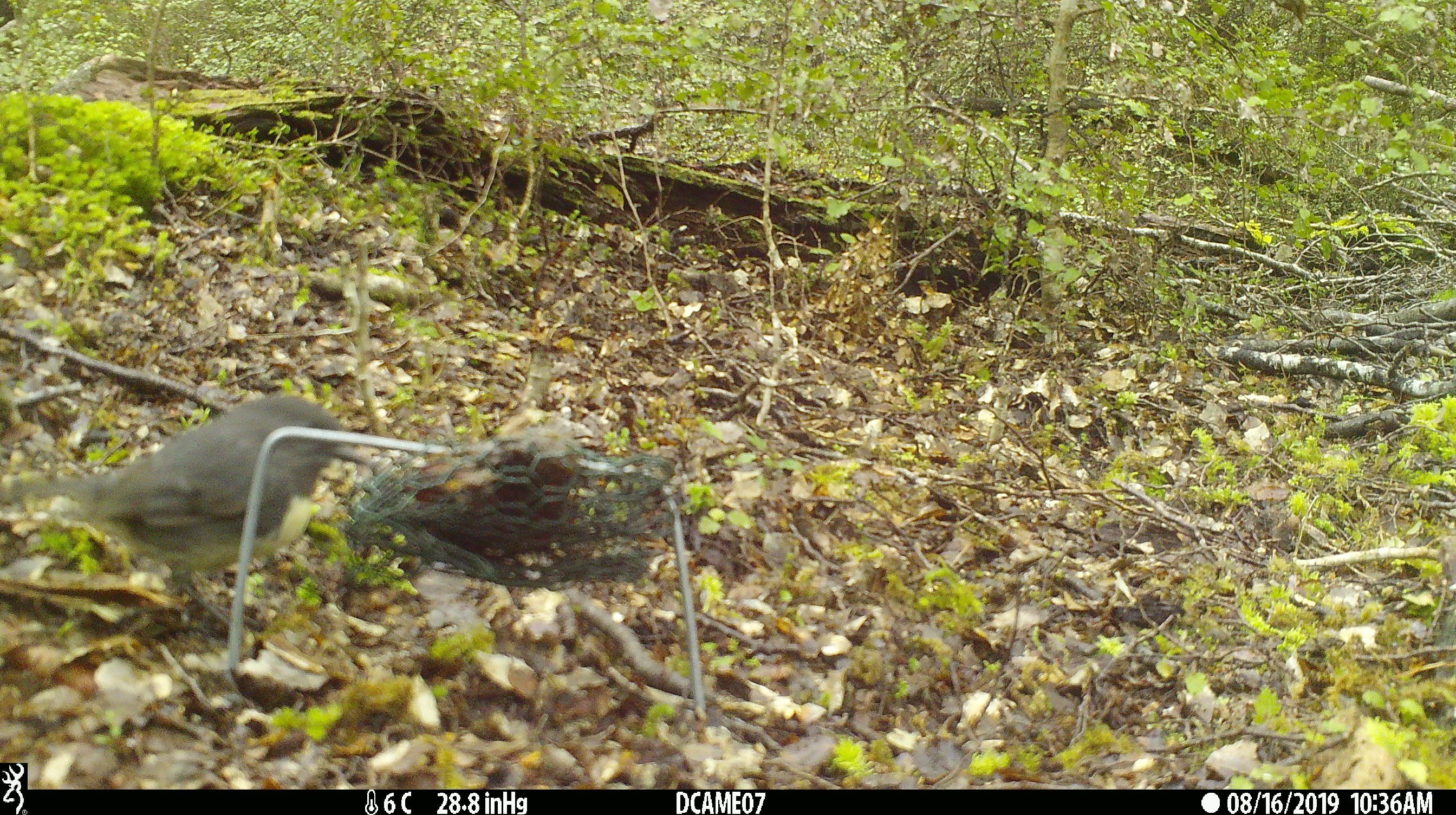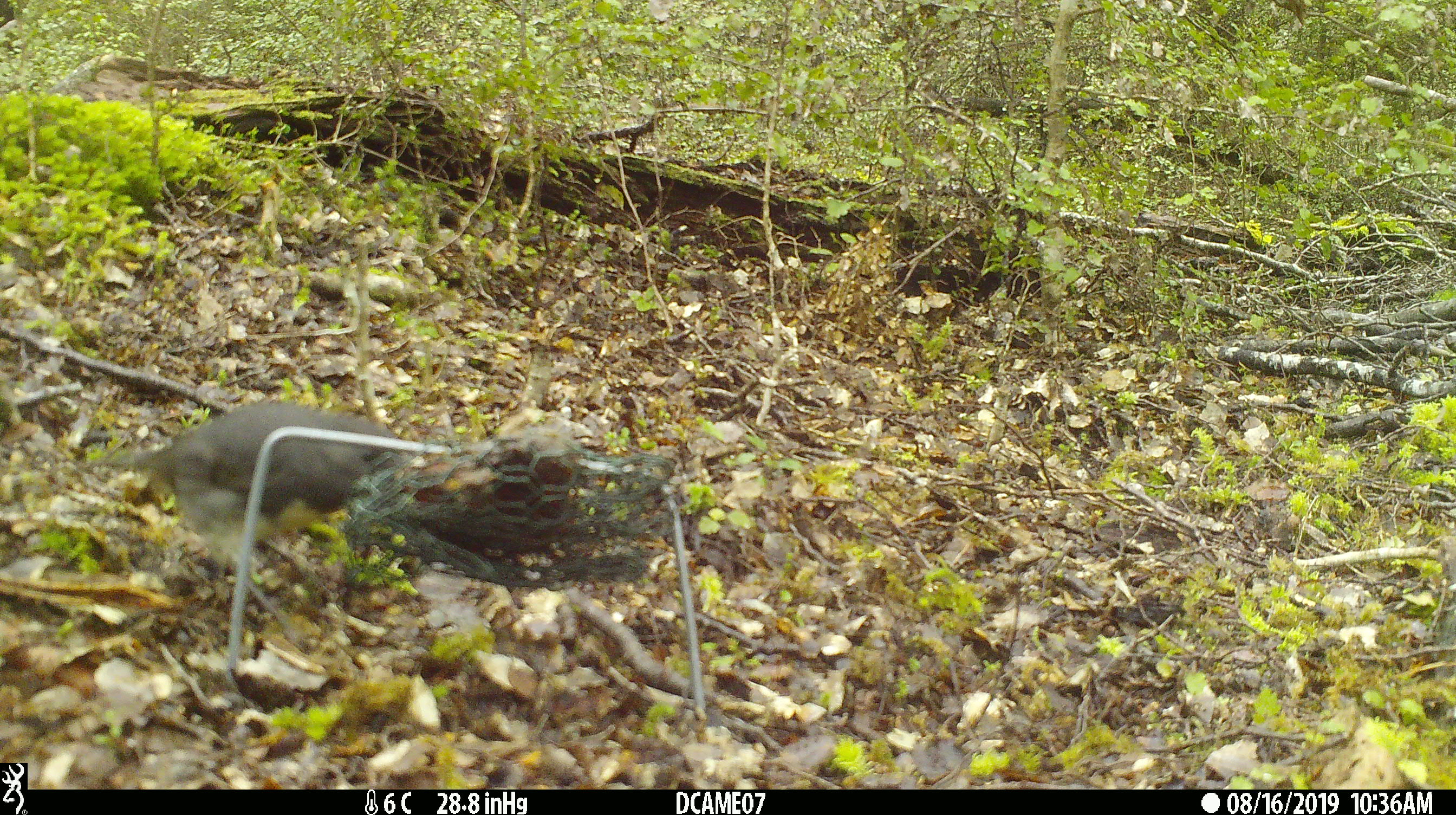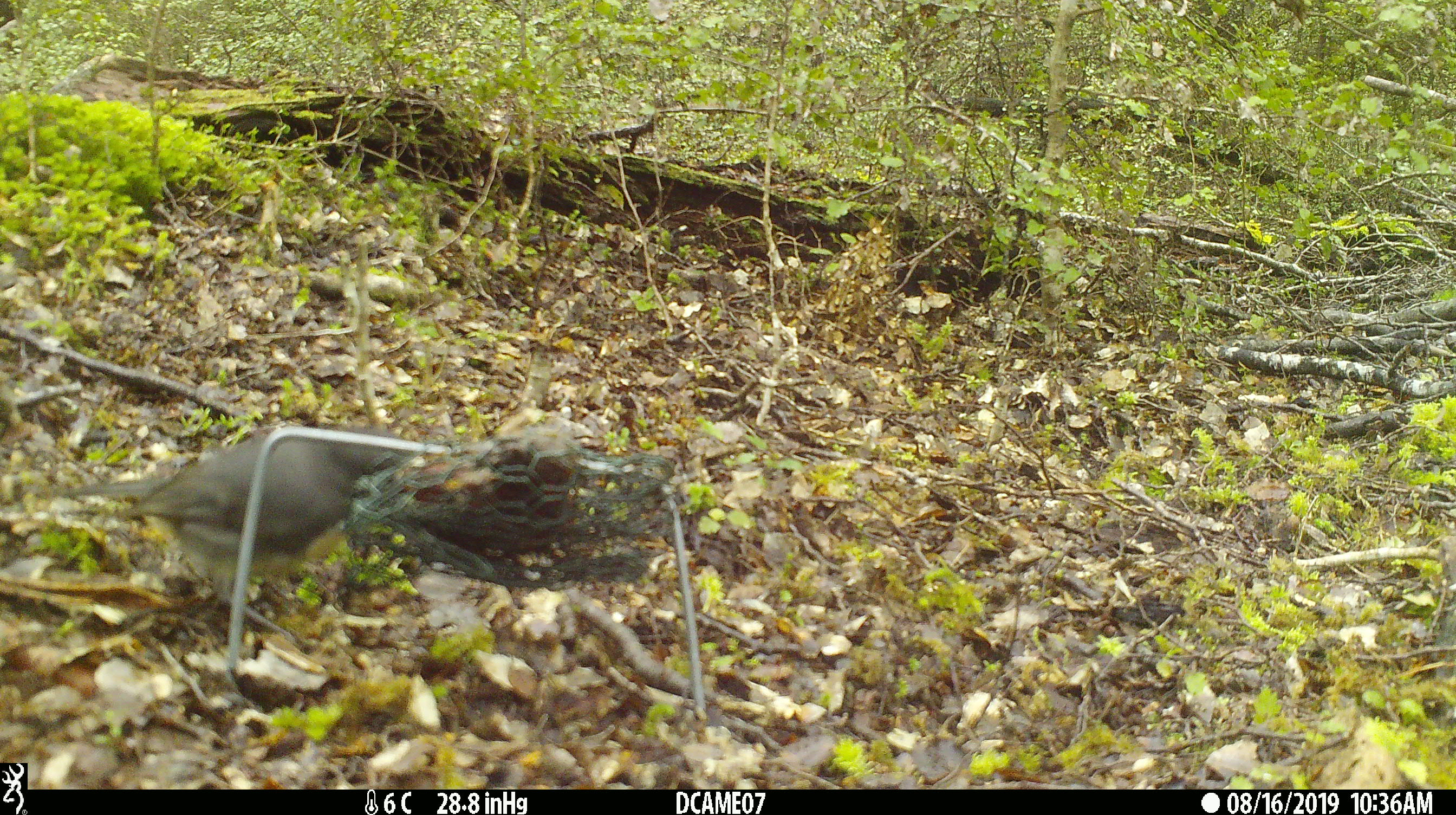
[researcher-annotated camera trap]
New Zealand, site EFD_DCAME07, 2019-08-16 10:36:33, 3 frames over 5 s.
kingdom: Animalia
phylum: Chordata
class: Aves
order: Passeriformes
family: Petroicidae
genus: Petroica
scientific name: Petroica australis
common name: new zealand robin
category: robin